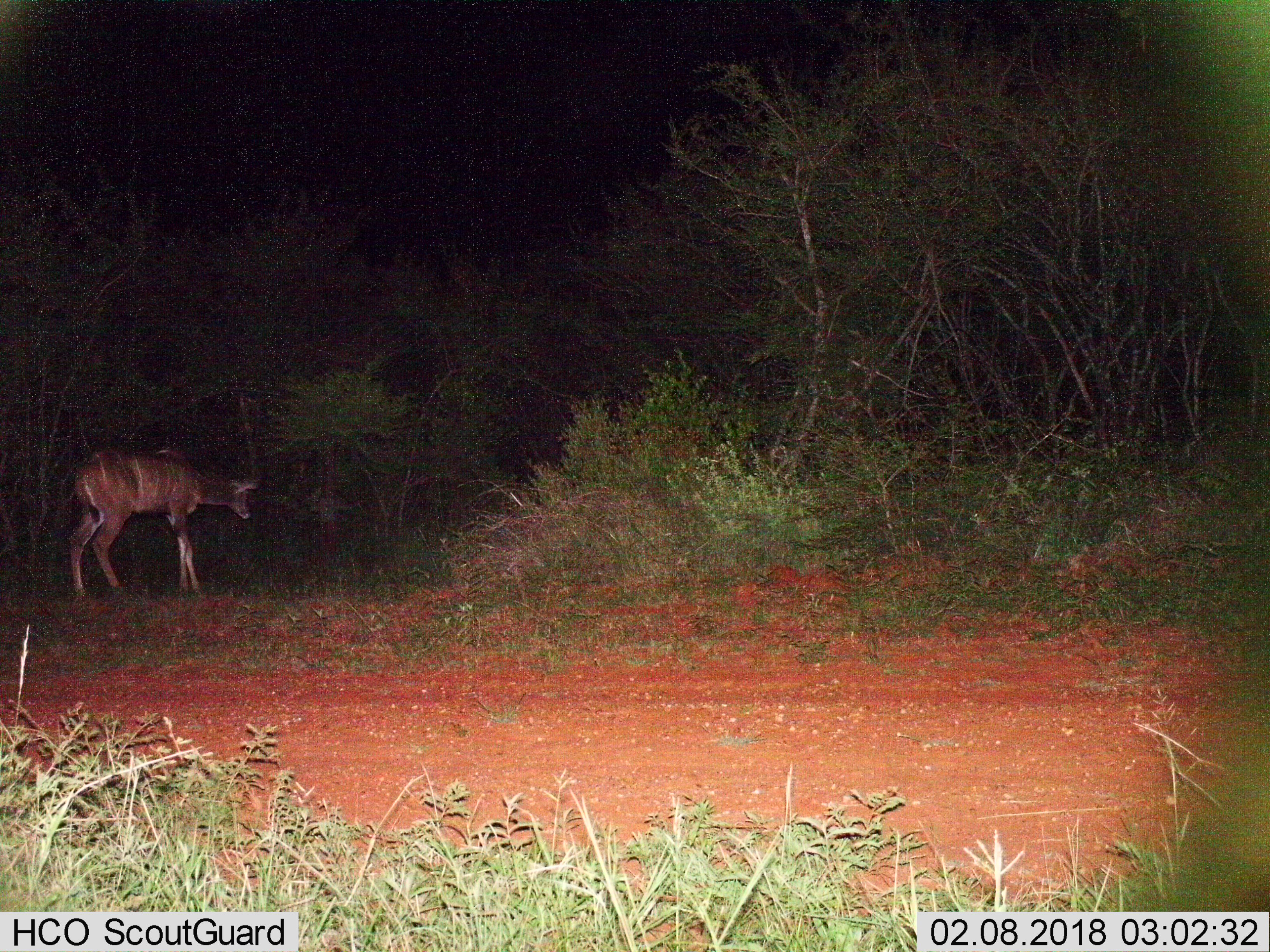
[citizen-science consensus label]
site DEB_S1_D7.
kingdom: Animalia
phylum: Chordata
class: Mammalia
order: Artiodactyla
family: Bovidae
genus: Tragelaphus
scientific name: Tragelaphus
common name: kudu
Kudu (Tragelaphus), count 1. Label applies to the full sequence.